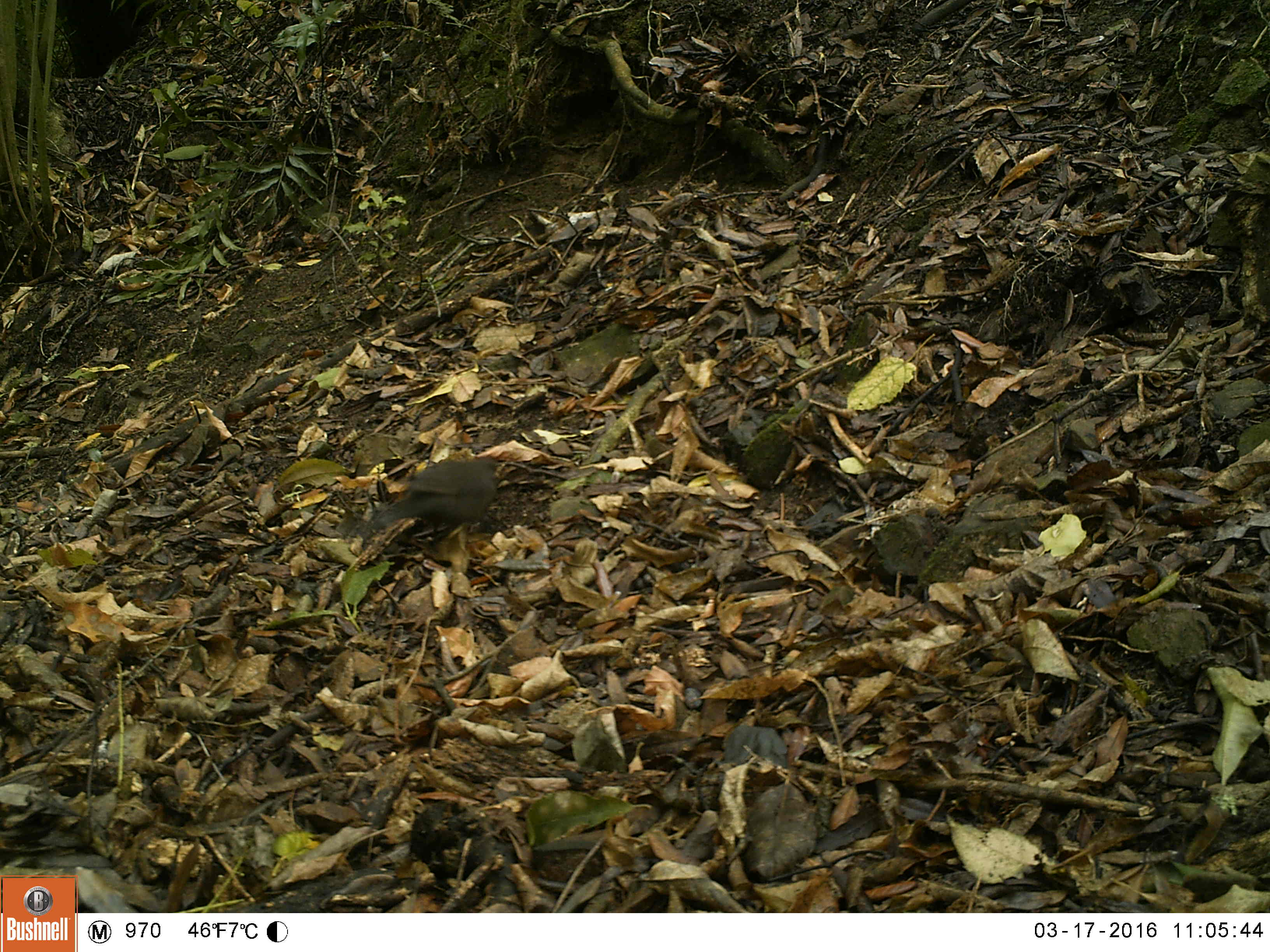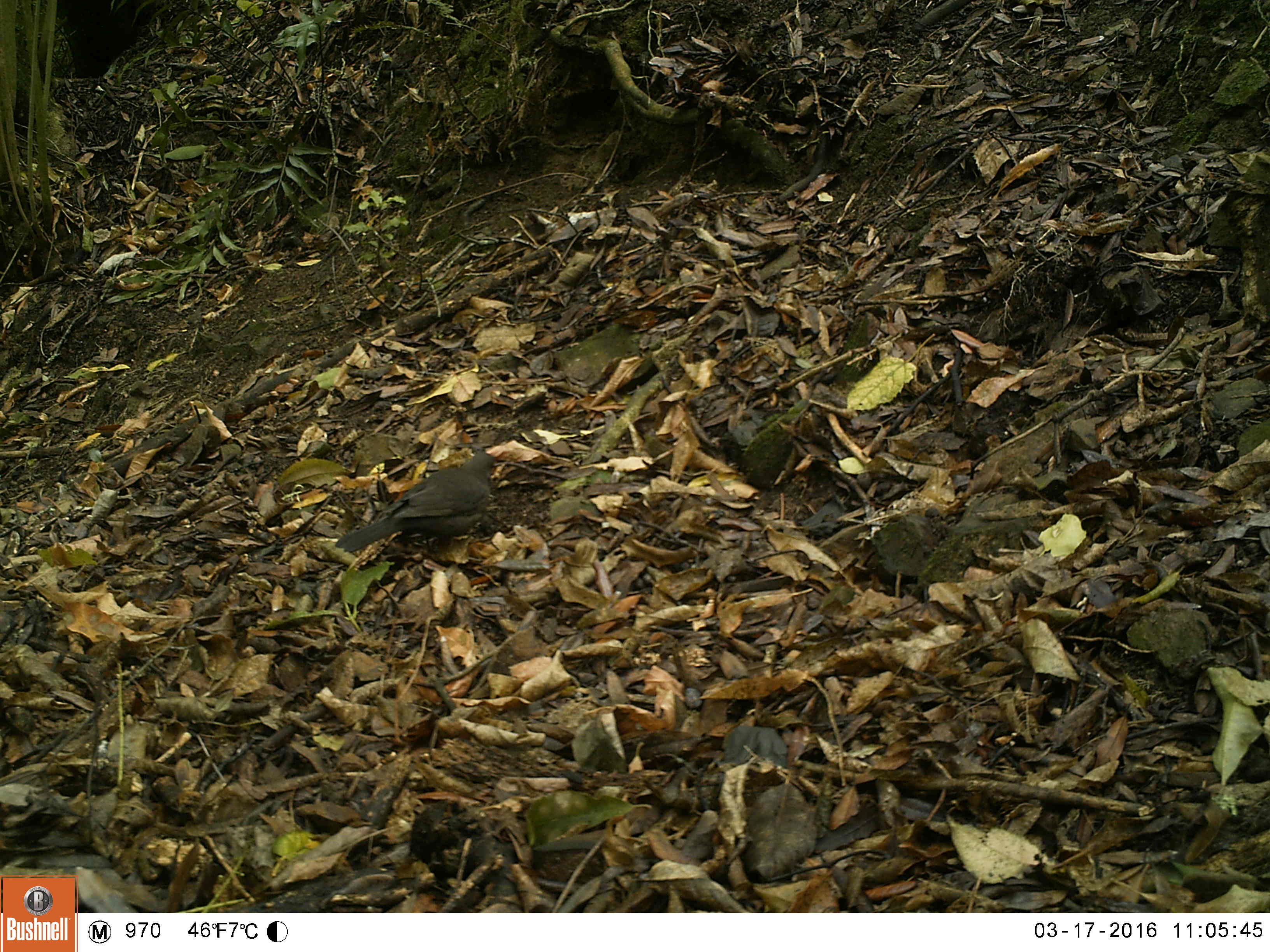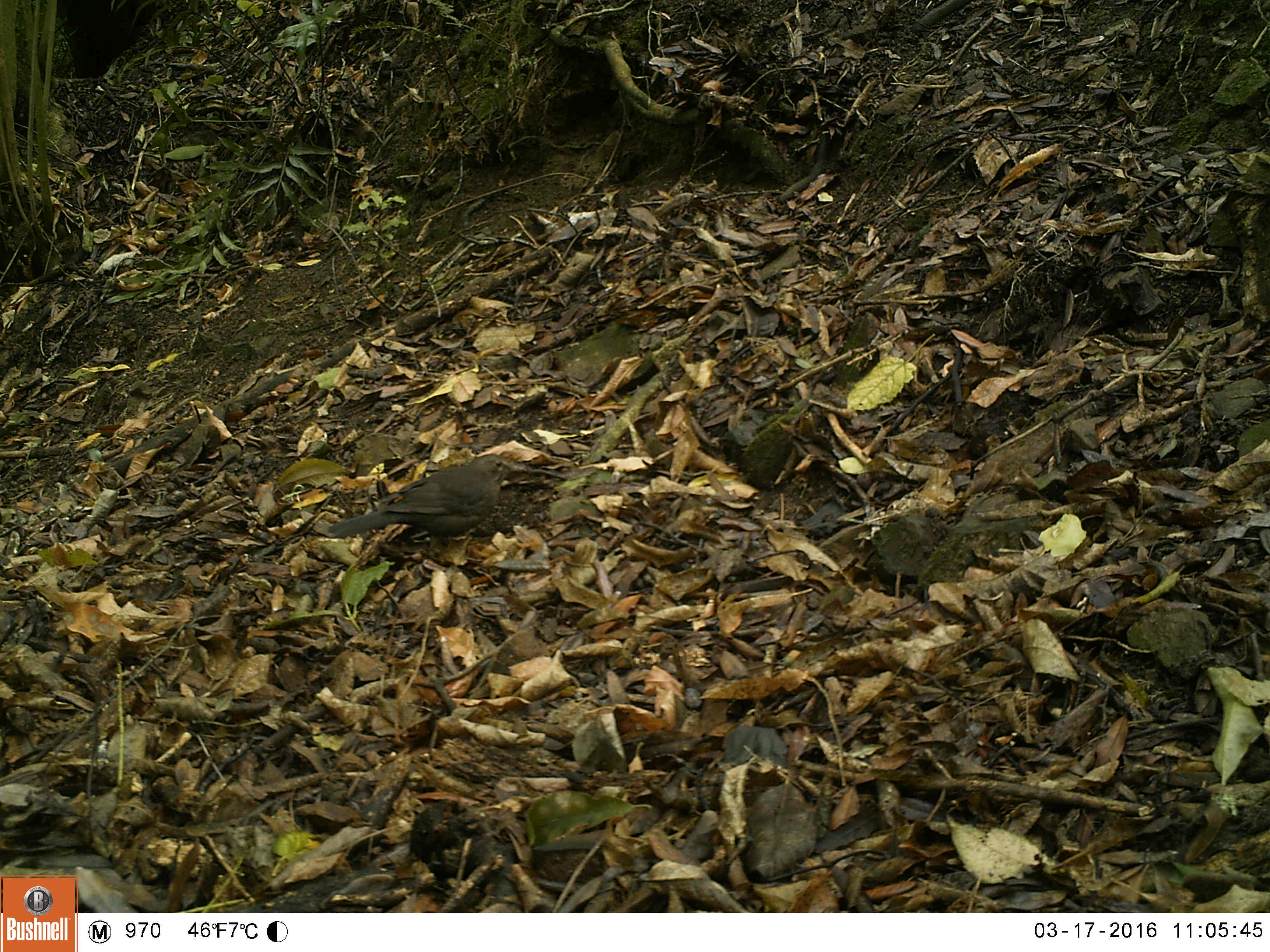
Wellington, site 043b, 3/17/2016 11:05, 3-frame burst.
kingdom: Animalia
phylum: Chordata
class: Aves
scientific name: Aves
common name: bird